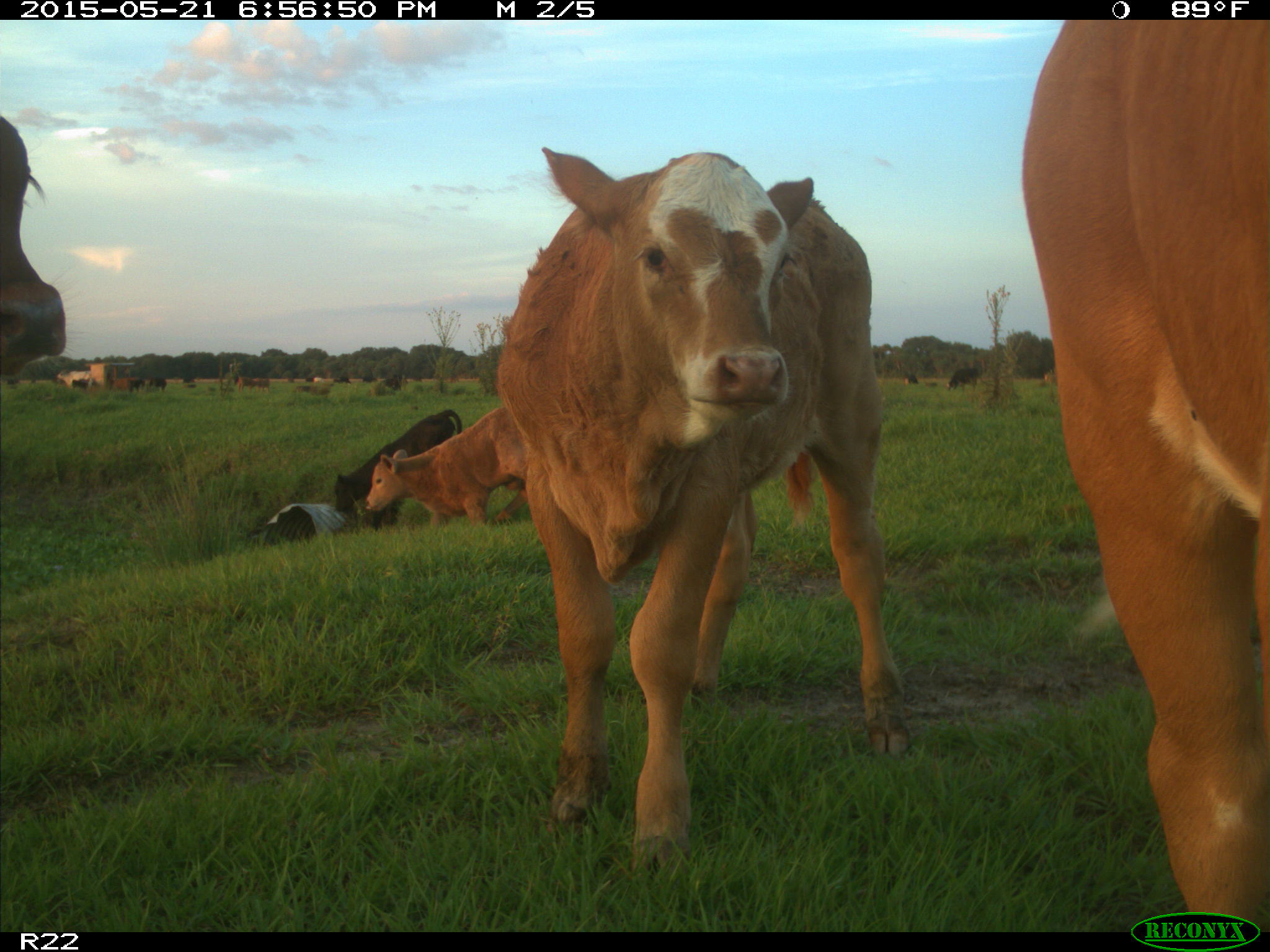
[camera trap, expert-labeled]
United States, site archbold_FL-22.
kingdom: Animalia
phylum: Chordata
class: Mammalia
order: Artiodactyla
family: Bovidae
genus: Bos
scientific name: Bos taurus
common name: domestic cow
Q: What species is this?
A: Bos taurus (domestic cow).